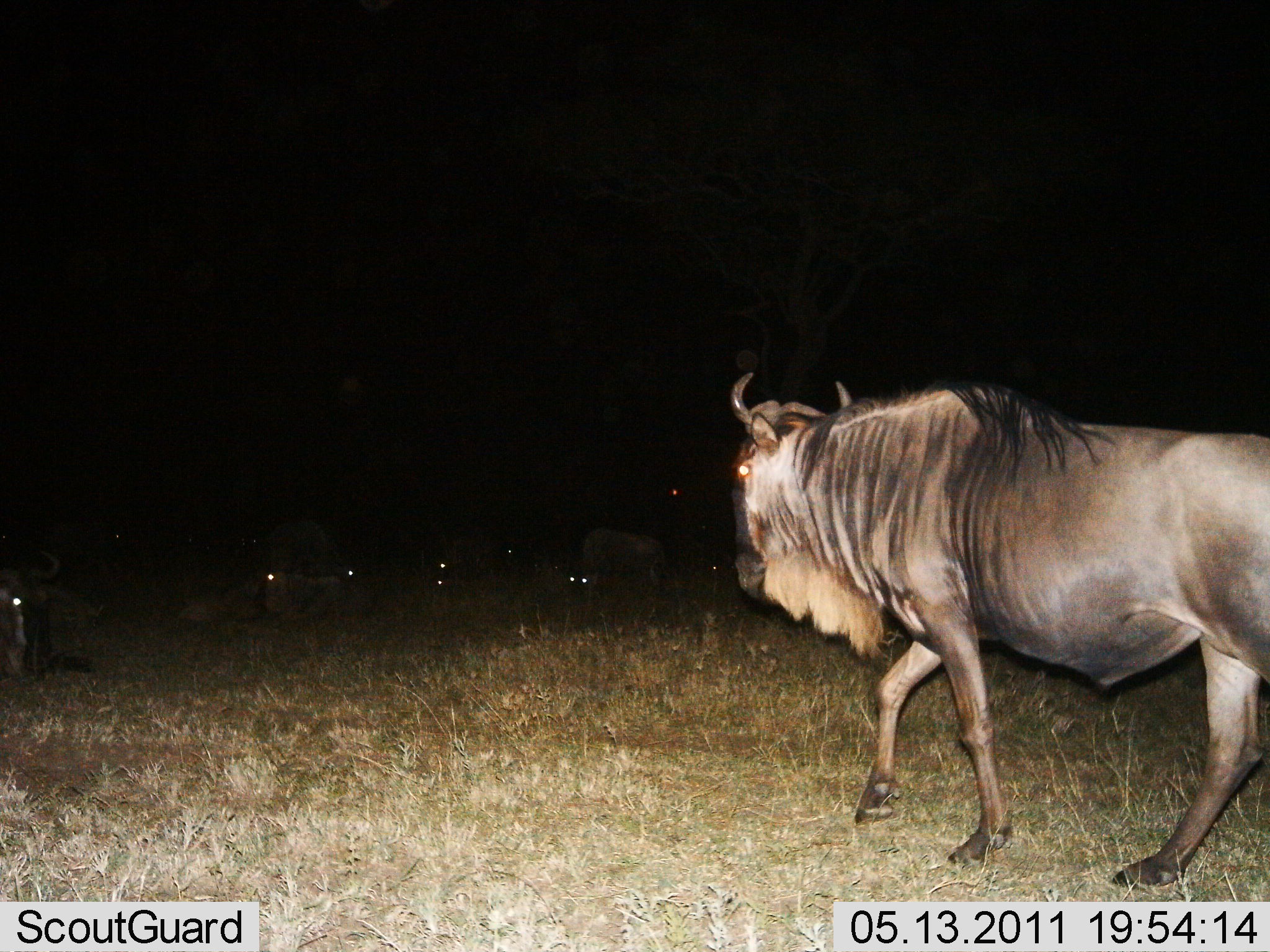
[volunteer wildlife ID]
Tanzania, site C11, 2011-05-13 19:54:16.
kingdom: Animalia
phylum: Chordata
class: Mammalia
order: Artiodactyla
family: Bovidae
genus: Connochaetes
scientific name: Connochaetes taurinus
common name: blue wildebeest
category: wildebeest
Wildebeest (blue wildebeest) (Connochaetes taurinus), count 9. Behavior (volunteer vote fractions): standing 43%, resting 79%, moving 71%, interacting 0%. Young present (vote fraction): 0%. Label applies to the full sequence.